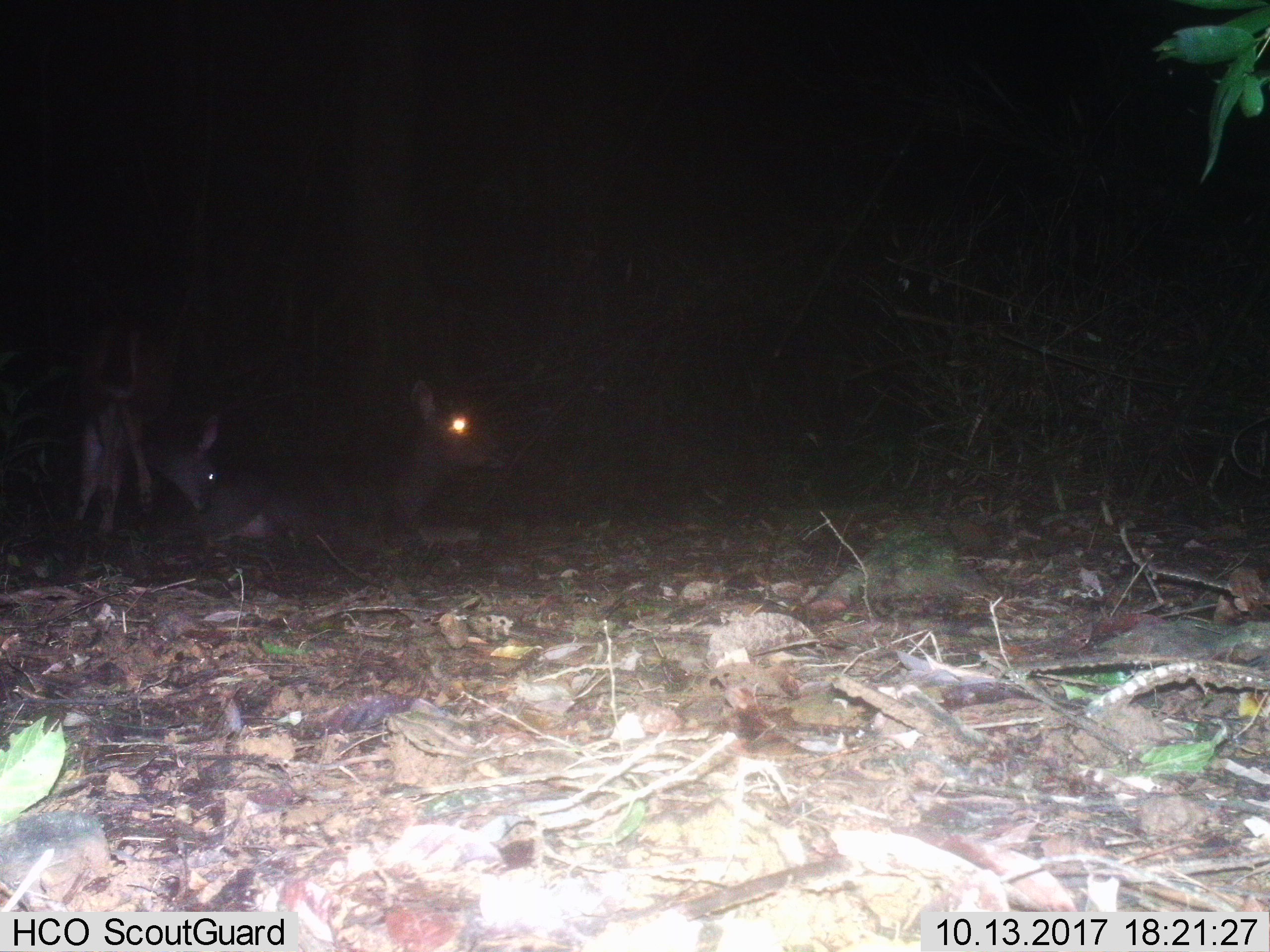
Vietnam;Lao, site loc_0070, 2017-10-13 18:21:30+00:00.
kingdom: Animalia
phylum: Chordata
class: Mammalia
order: Artiodactyla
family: Cervidae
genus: Rusa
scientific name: Rusa unicolor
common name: sambar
Sambar (Rusa unicolor). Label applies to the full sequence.